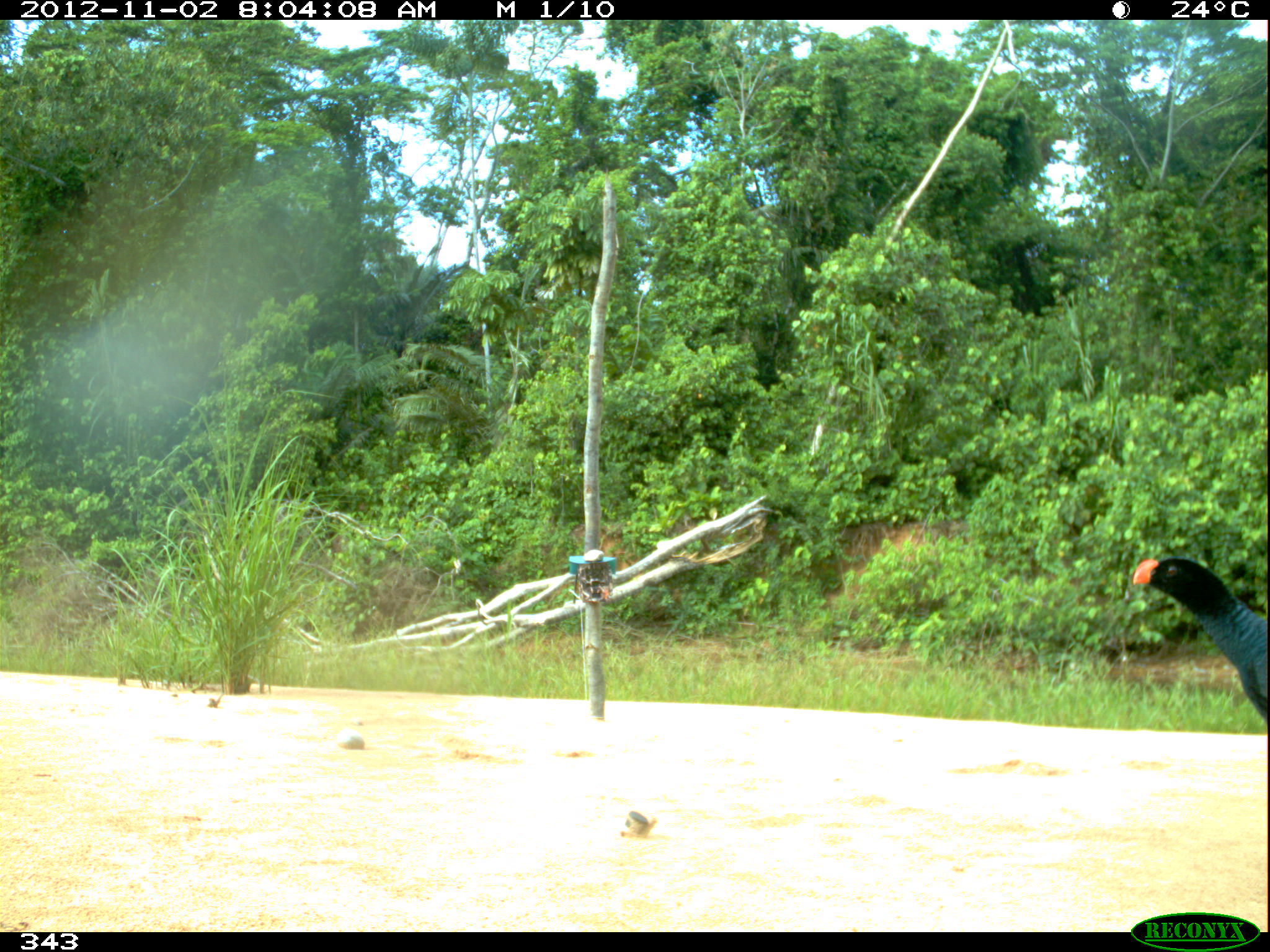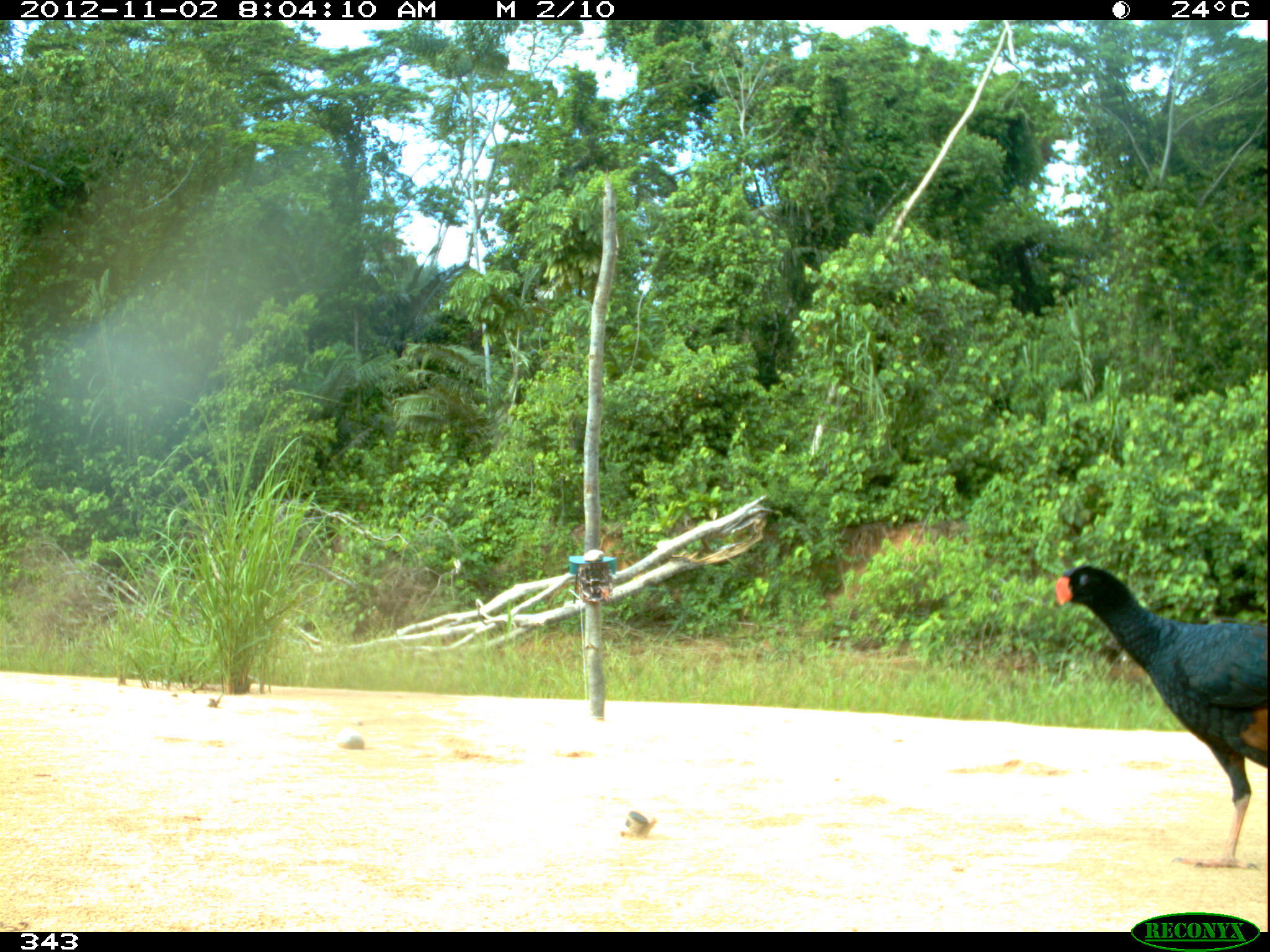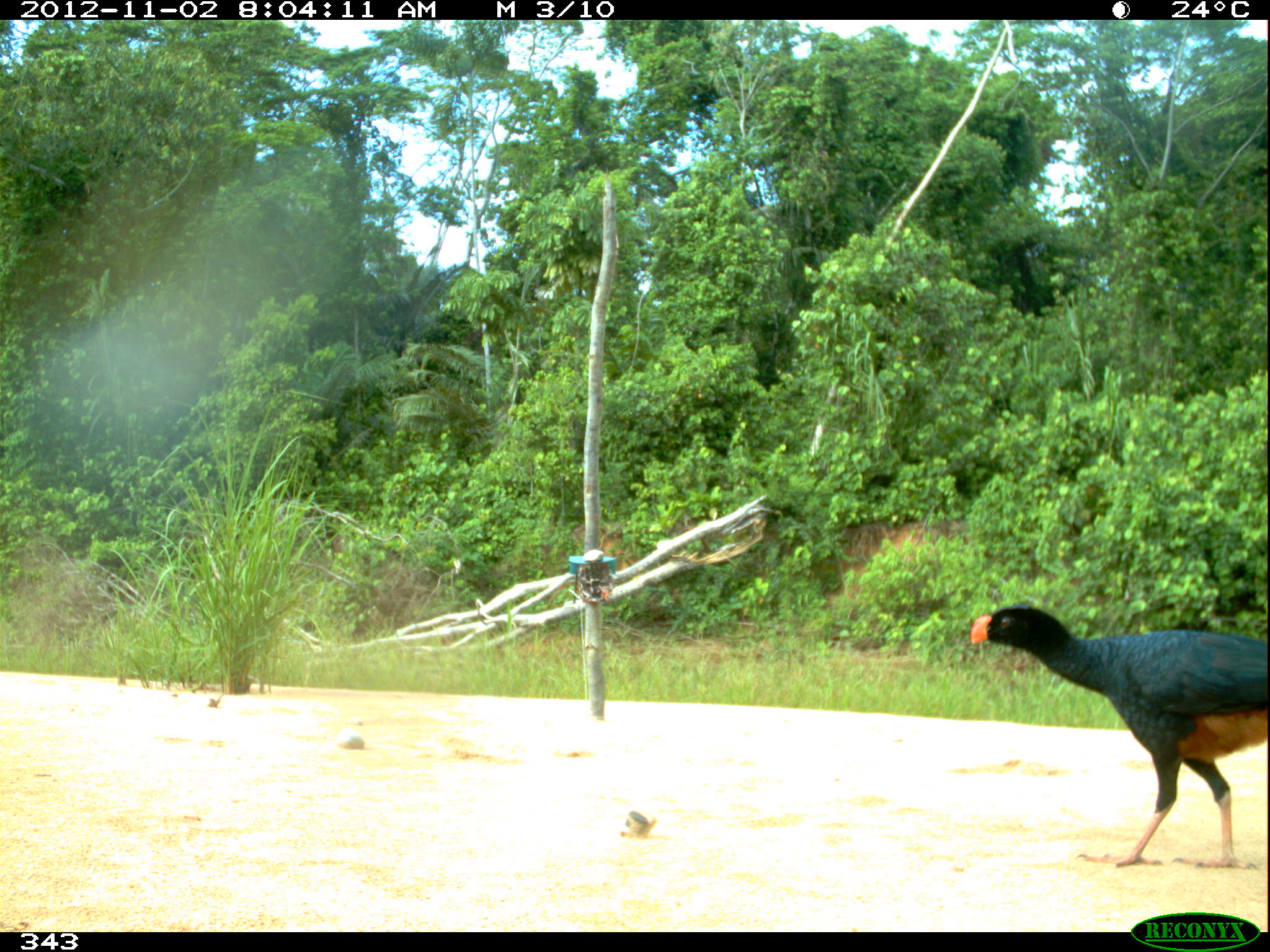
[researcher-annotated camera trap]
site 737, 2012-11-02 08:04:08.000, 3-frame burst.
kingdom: Animalia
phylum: Chordata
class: Aves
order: Galliformes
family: Cracidae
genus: Mitu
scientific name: Mitu tuberosum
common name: razor-billed curassow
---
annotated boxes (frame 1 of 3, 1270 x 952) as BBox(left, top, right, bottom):
mitu tuberosum: BBox(1131, 556, 1268, 729)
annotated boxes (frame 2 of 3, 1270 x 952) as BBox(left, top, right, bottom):
mitu tuberosum: BBox(1055, 565, 1268, 867)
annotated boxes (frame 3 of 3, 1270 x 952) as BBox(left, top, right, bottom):
mitu tuberosum: BBox(968, 603, 1270, 871)